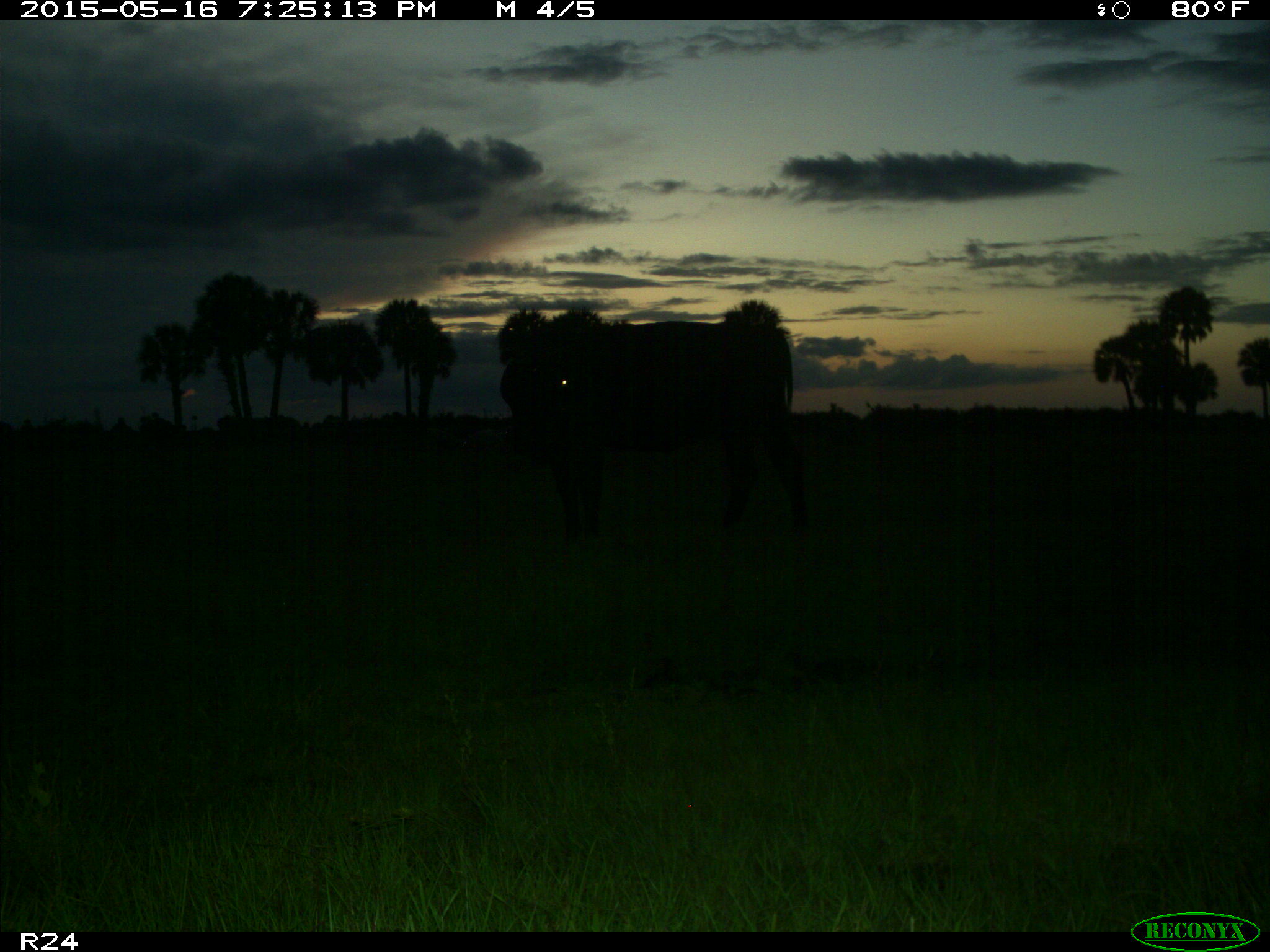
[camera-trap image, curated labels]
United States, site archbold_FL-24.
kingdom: Animalia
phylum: Chordata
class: Mammalia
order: Artiodactyla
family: Bovidae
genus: Bos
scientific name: Bos taurus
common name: domestic cow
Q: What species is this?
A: Bos taurus (domestic cow).